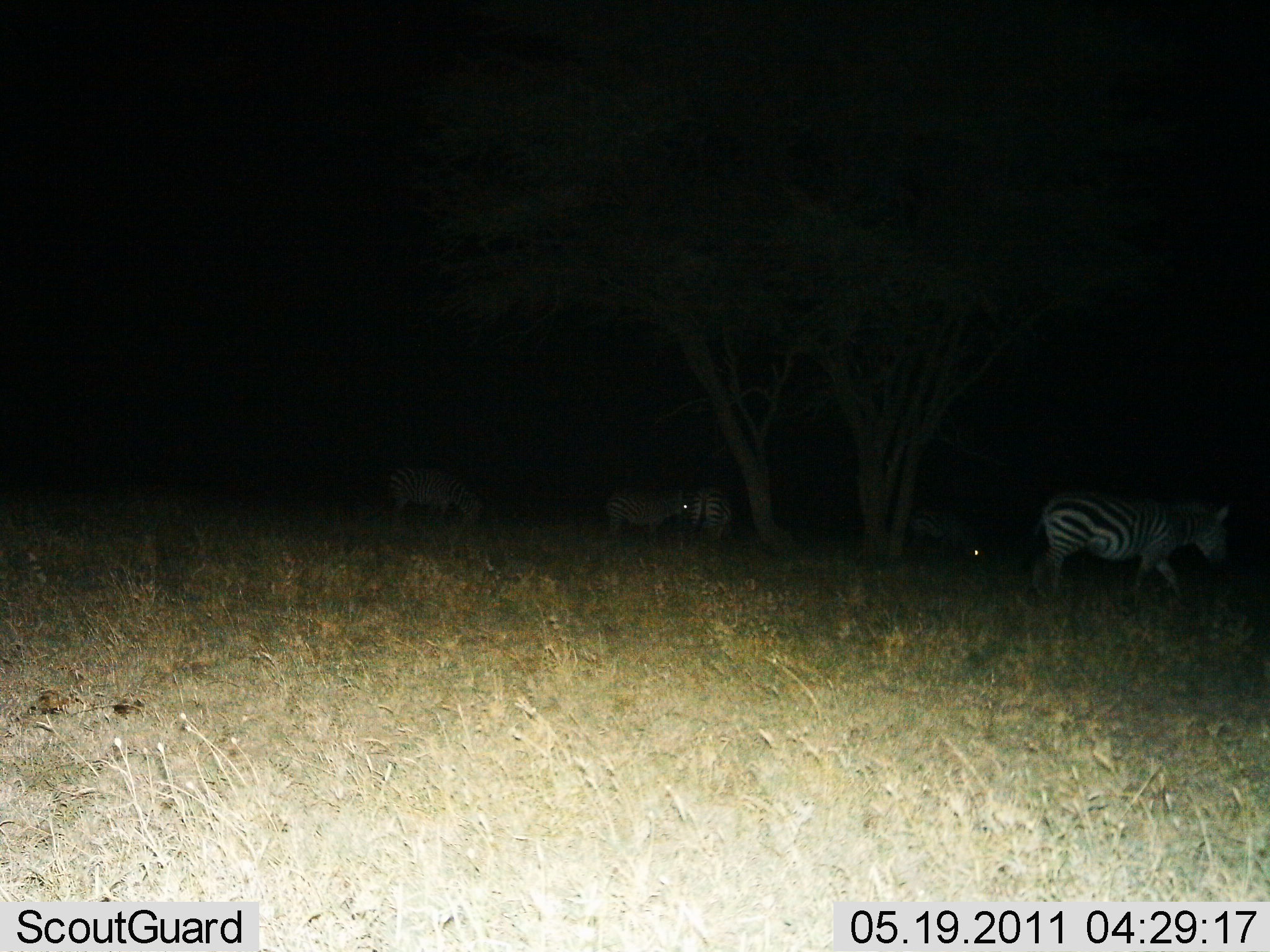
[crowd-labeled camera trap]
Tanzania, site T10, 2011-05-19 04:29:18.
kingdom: Animalia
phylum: Chordata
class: Mammalia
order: Perissodactyla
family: Equidae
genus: Equus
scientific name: Equus quagga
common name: plains zebra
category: zebra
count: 5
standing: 36%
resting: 14%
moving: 71%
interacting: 0%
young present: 0%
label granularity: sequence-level